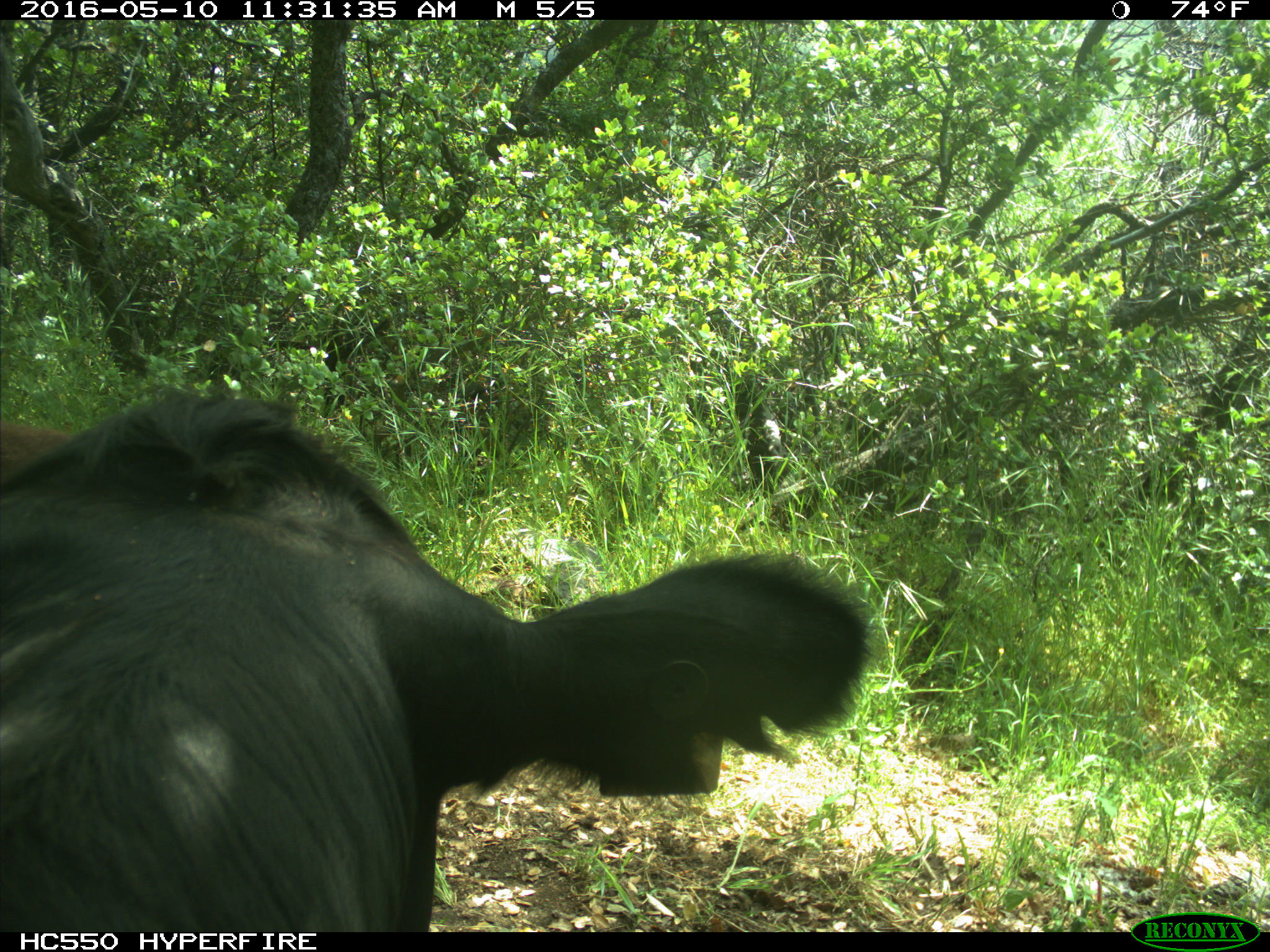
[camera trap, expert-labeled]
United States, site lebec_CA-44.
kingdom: Animalia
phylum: Chordata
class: Mammalia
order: Artiodactyla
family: Bovidae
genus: Bos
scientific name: Bos taurus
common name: domestic cow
Bos taurus (domestic cow).